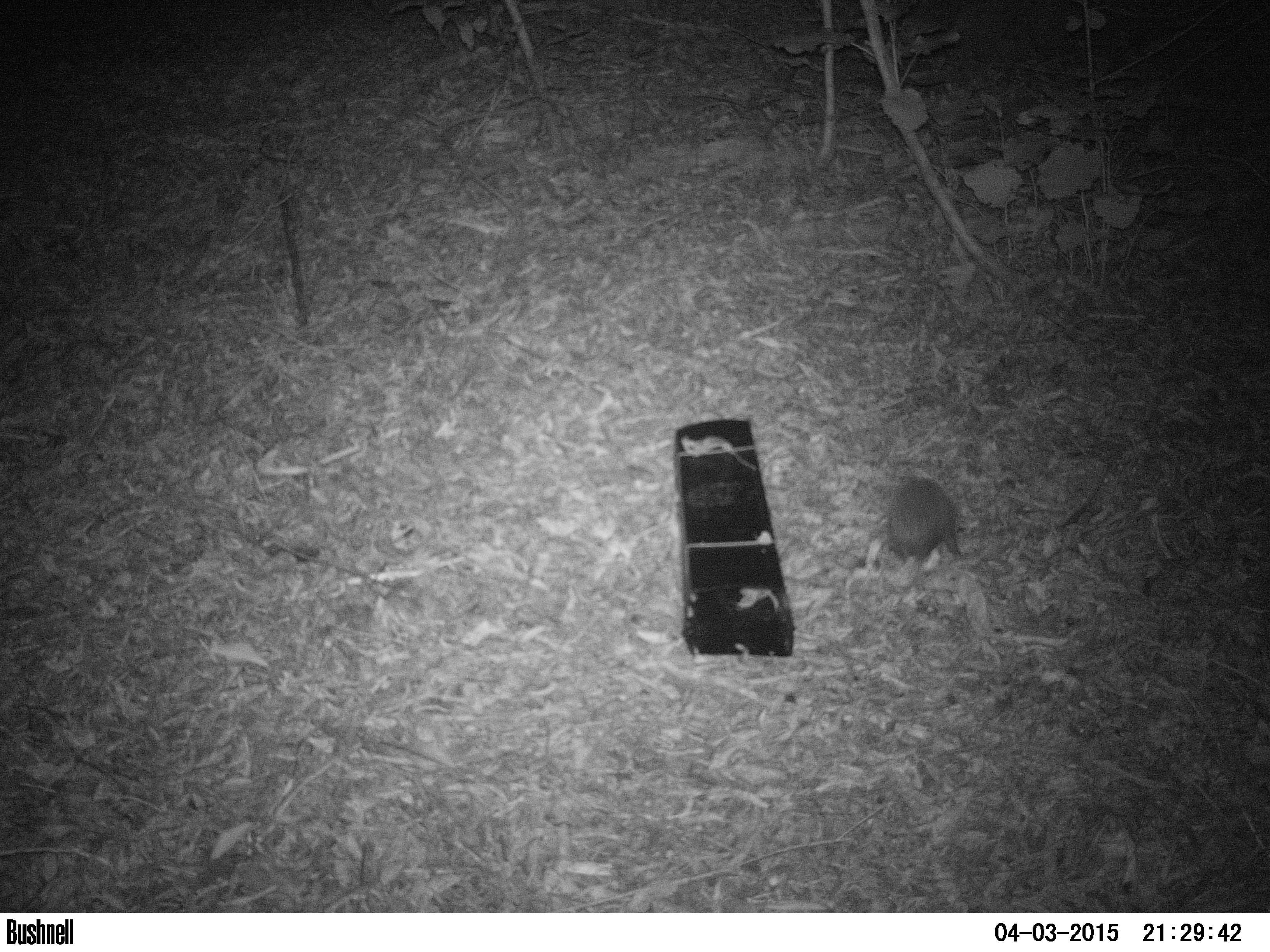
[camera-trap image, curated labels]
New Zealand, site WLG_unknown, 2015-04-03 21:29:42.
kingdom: Animalia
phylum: Chordata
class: Mammalia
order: Eulipotyphla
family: Erinaceidae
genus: Erinaceus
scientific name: Erinaceus europaeus europaeus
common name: european hedgehog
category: hedgehog